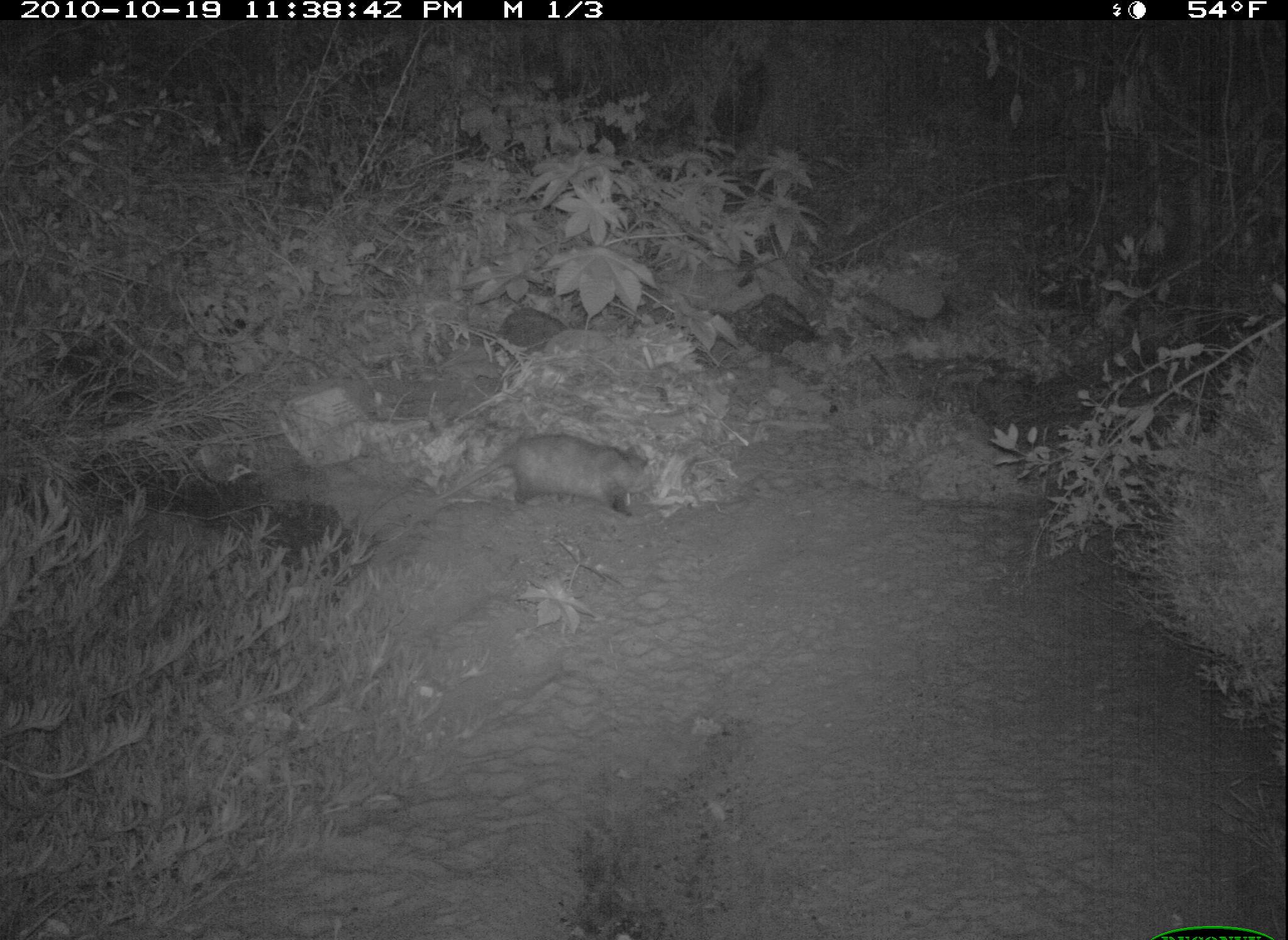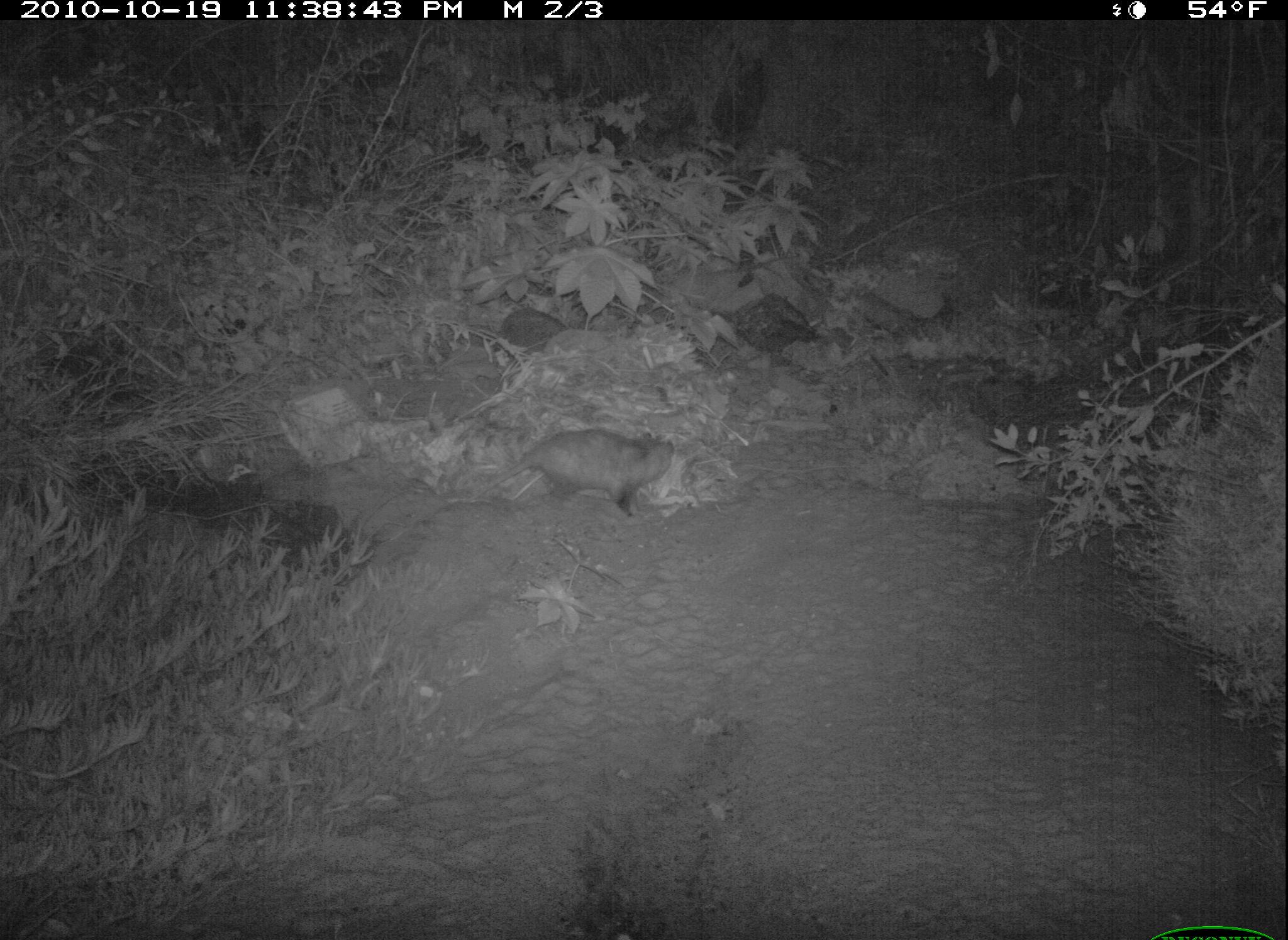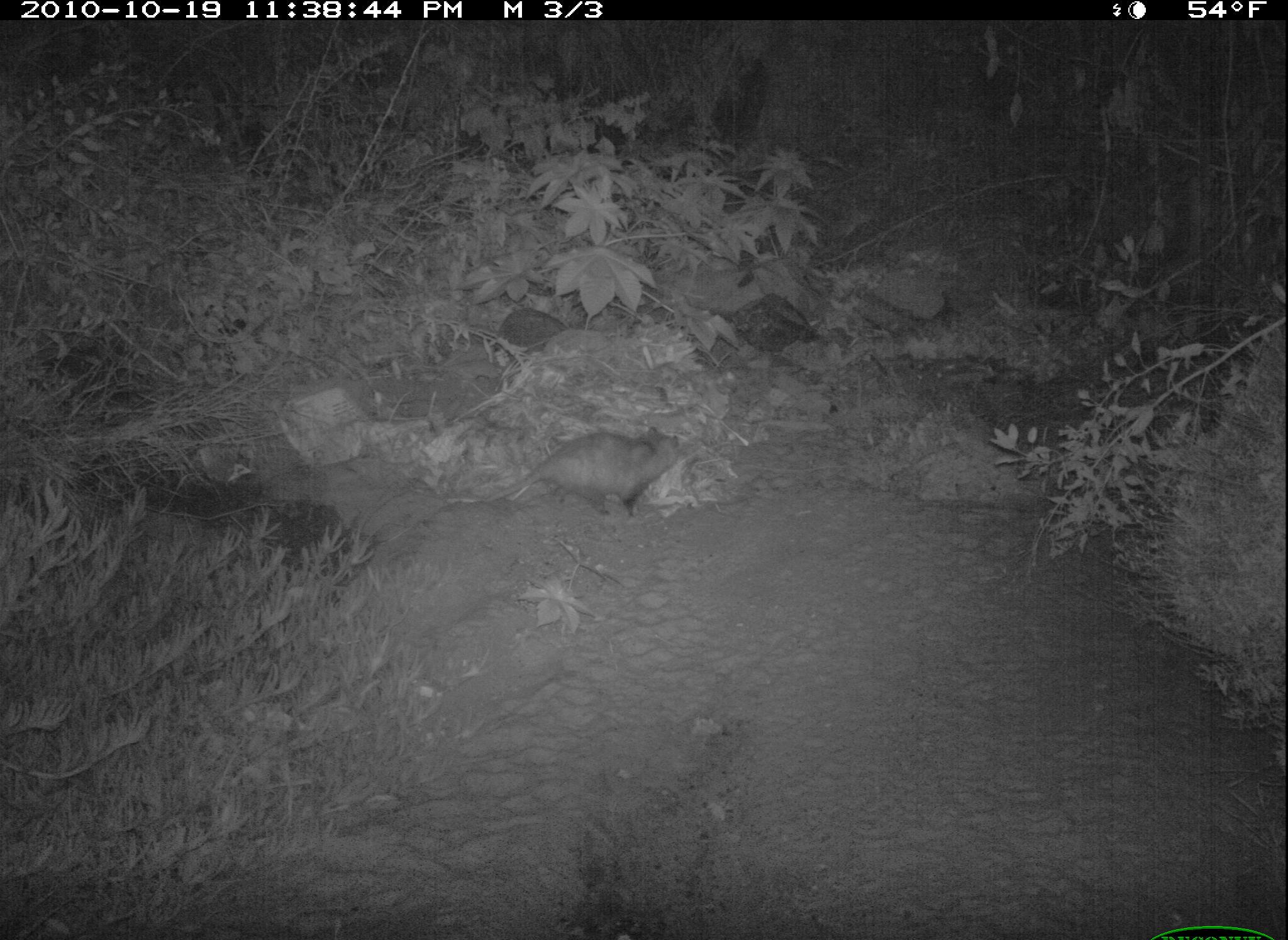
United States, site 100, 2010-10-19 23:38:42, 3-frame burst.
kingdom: Animalia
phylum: Chordata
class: Mammalia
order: Didelphimorphia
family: Didelphidae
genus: Didelphis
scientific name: Didelphis virginiana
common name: virginia opossum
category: opossum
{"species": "opossum (virginia opossum) (Didelphis virginiana)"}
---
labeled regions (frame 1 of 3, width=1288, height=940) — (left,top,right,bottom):
opossum: (414,428,665,523)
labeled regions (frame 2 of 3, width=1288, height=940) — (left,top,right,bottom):
opossum: (483,424,678,530)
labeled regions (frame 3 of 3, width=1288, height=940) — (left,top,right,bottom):
opossum: (430,424,691,528)